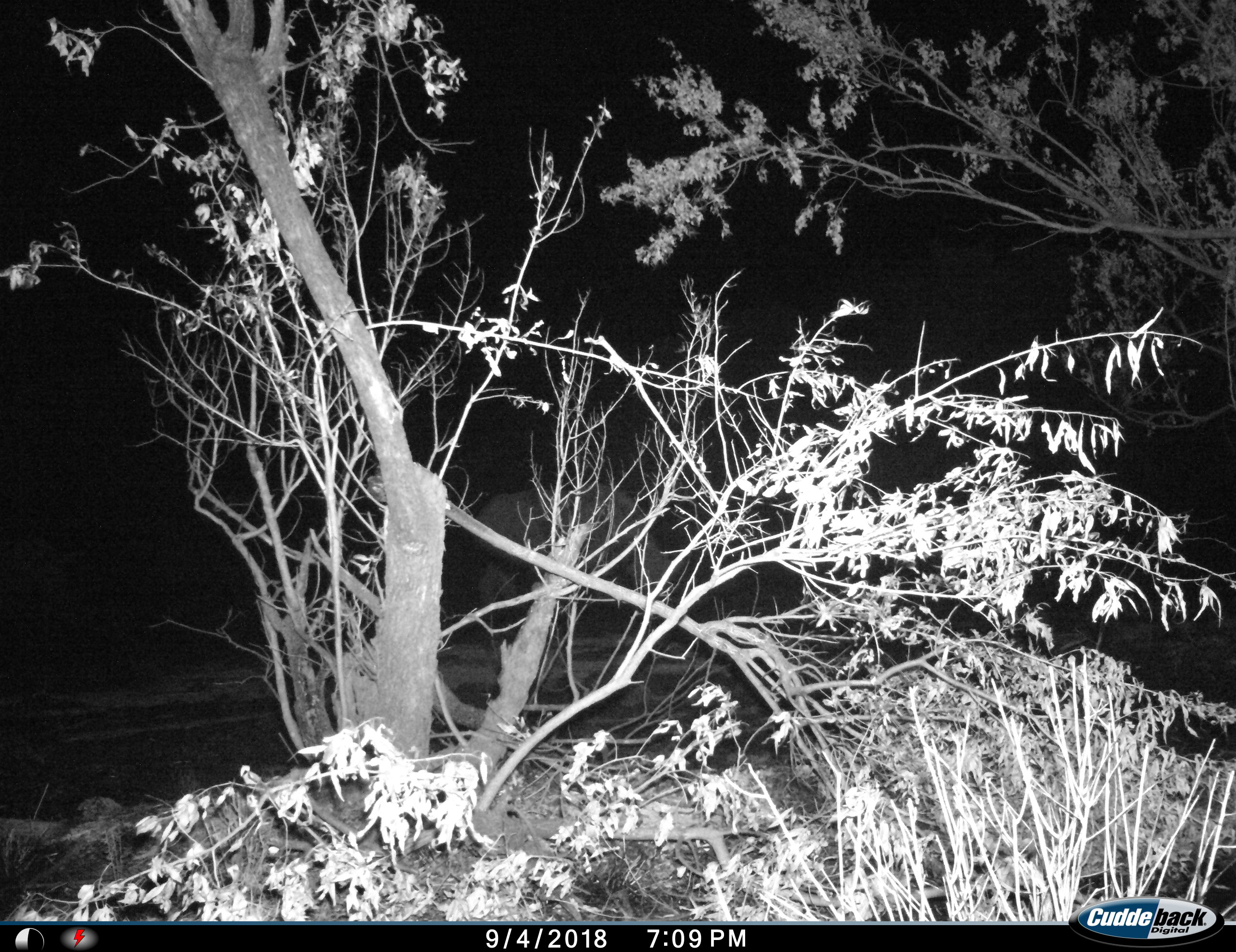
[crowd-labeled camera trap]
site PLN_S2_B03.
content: unidentified animal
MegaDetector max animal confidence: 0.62